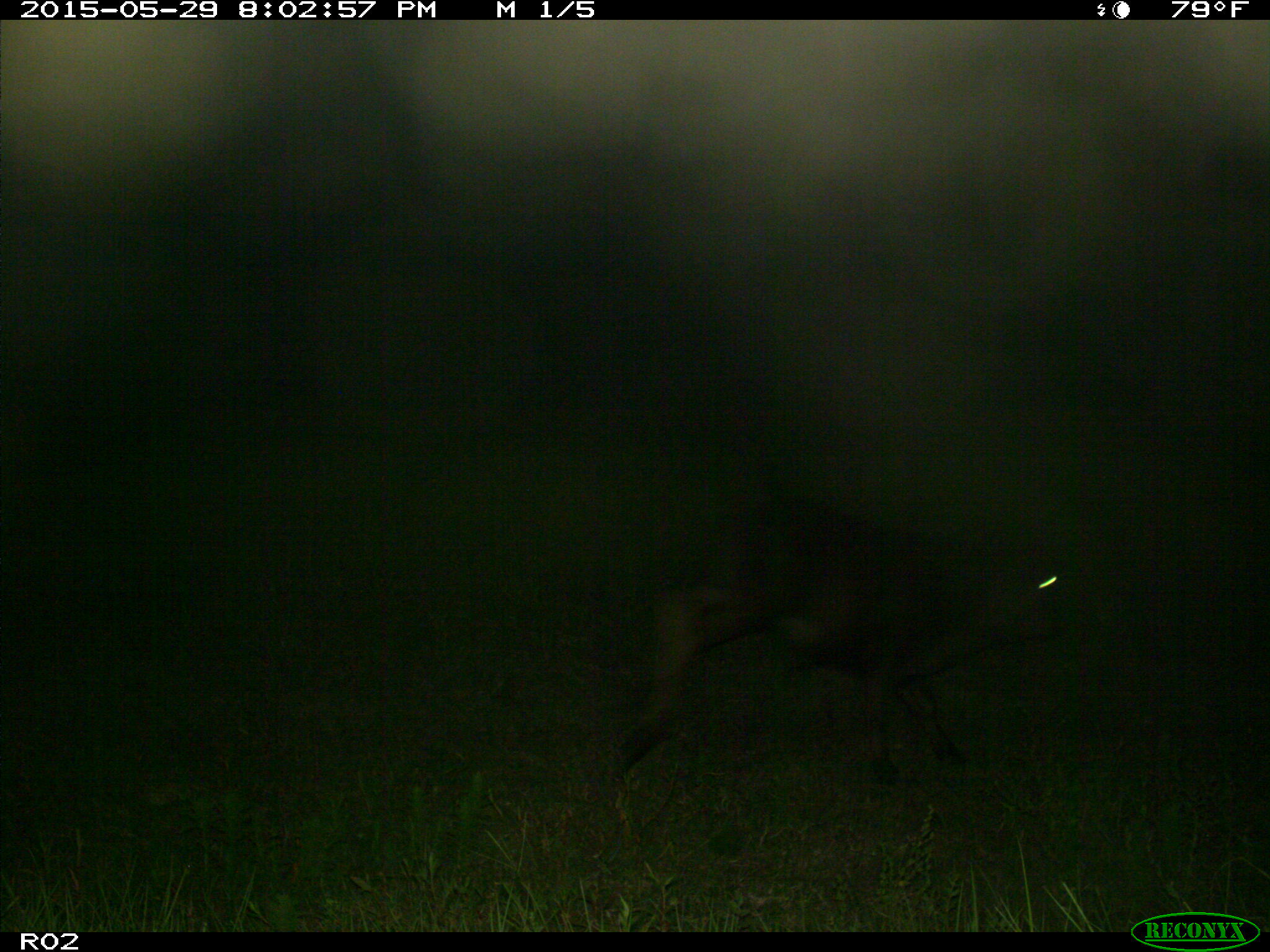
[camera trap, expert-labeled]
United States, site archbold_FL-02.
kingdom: Animalia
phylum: Chordata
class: Mammalia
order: Artiodactyla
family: Bovidae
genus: Bos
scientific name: Bos taurus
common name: domestic cow